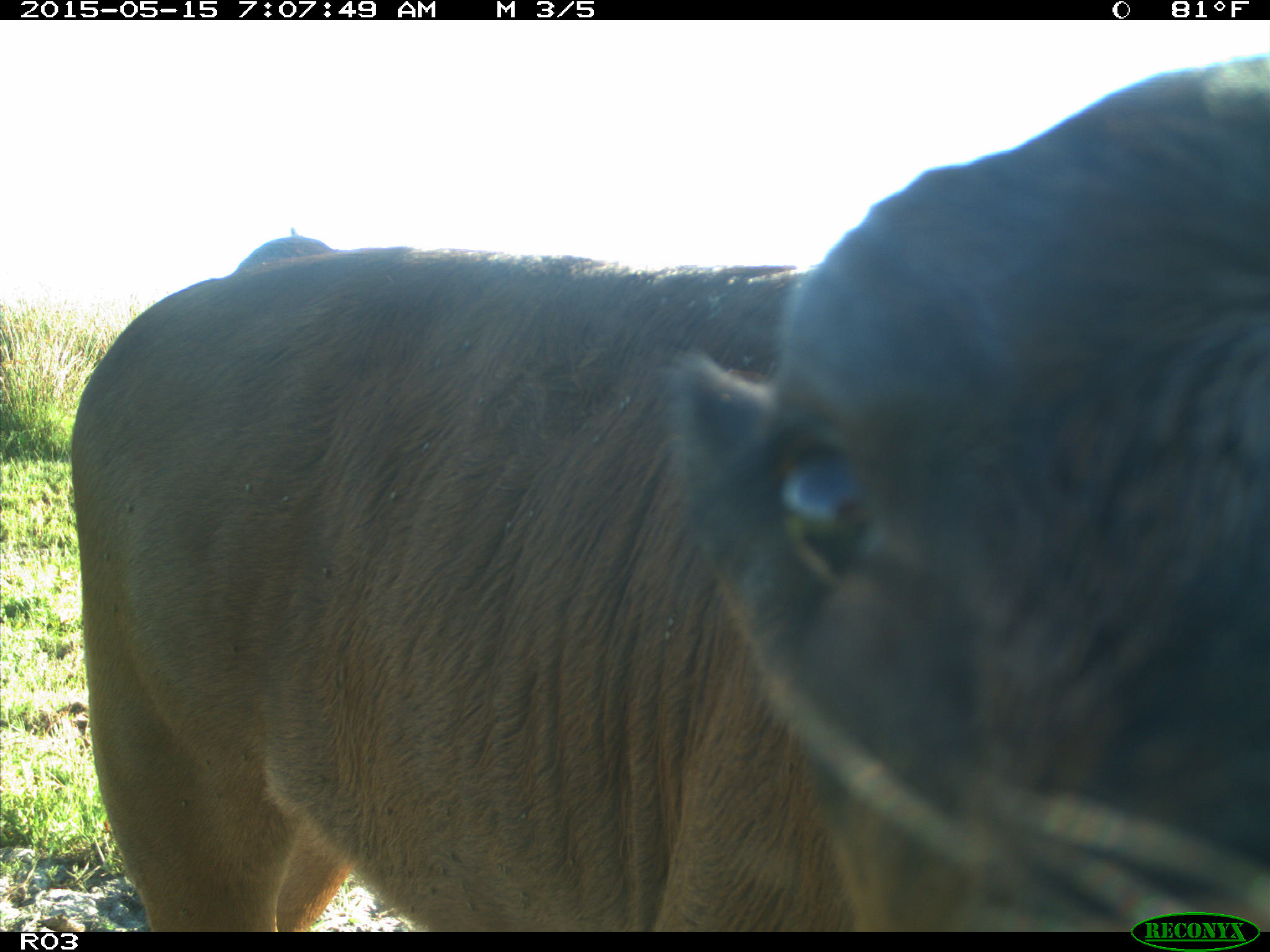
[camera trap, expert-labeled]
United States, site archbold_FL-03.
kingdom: Animalia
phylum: Chordata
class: Mammalia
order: Artiodactyla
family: Bovidae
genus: Bos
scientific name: Bos taurus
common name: domestic cow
Bos taurus (domestic cow).